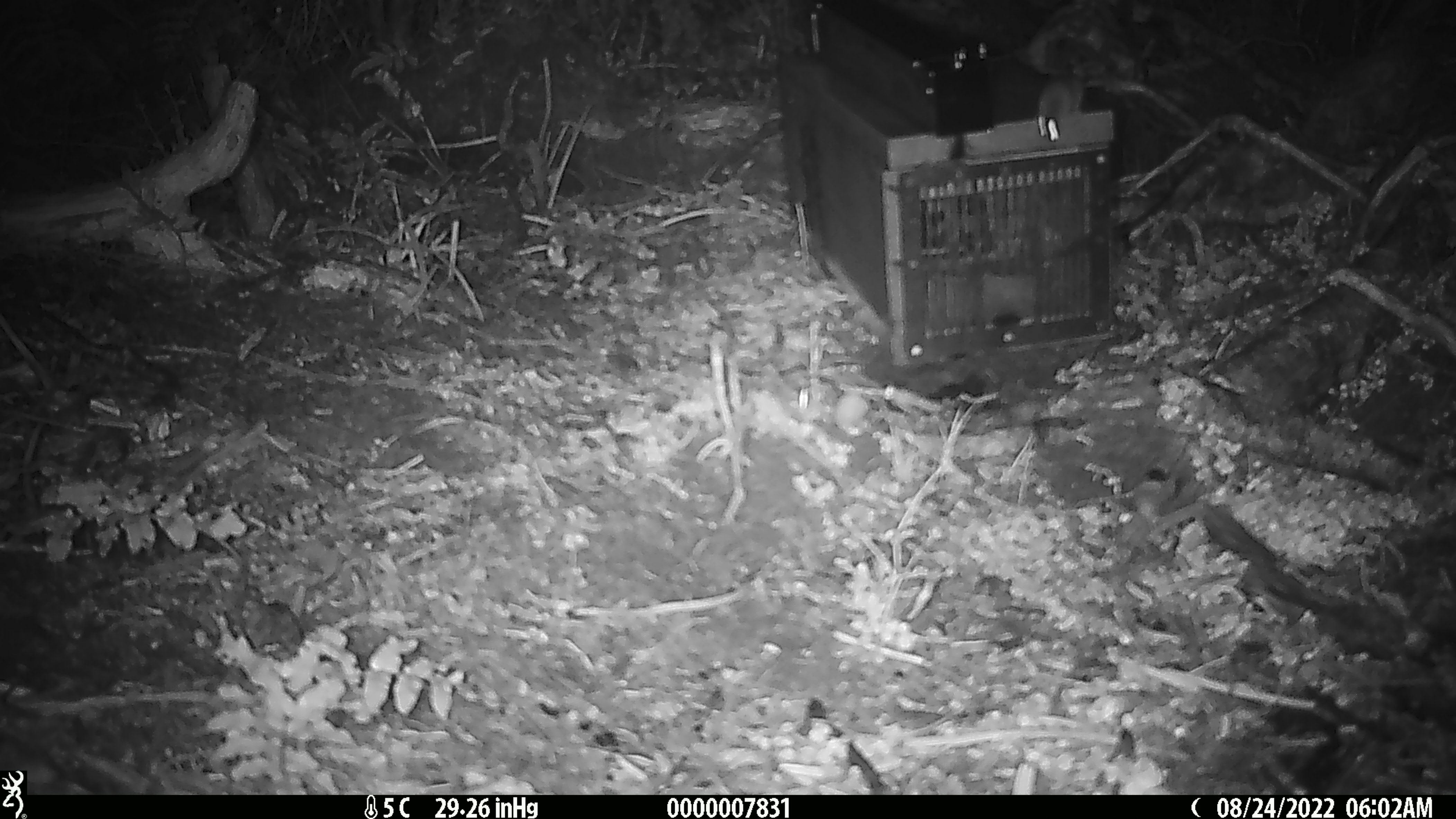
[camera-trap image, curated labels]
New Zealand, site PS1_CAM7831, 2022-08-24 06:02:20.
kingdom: Animalia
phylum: Chordata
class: Mammalia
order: Rodentia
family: Muridae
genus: Mus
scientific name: Mus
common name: mouse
Mouse (Mus).